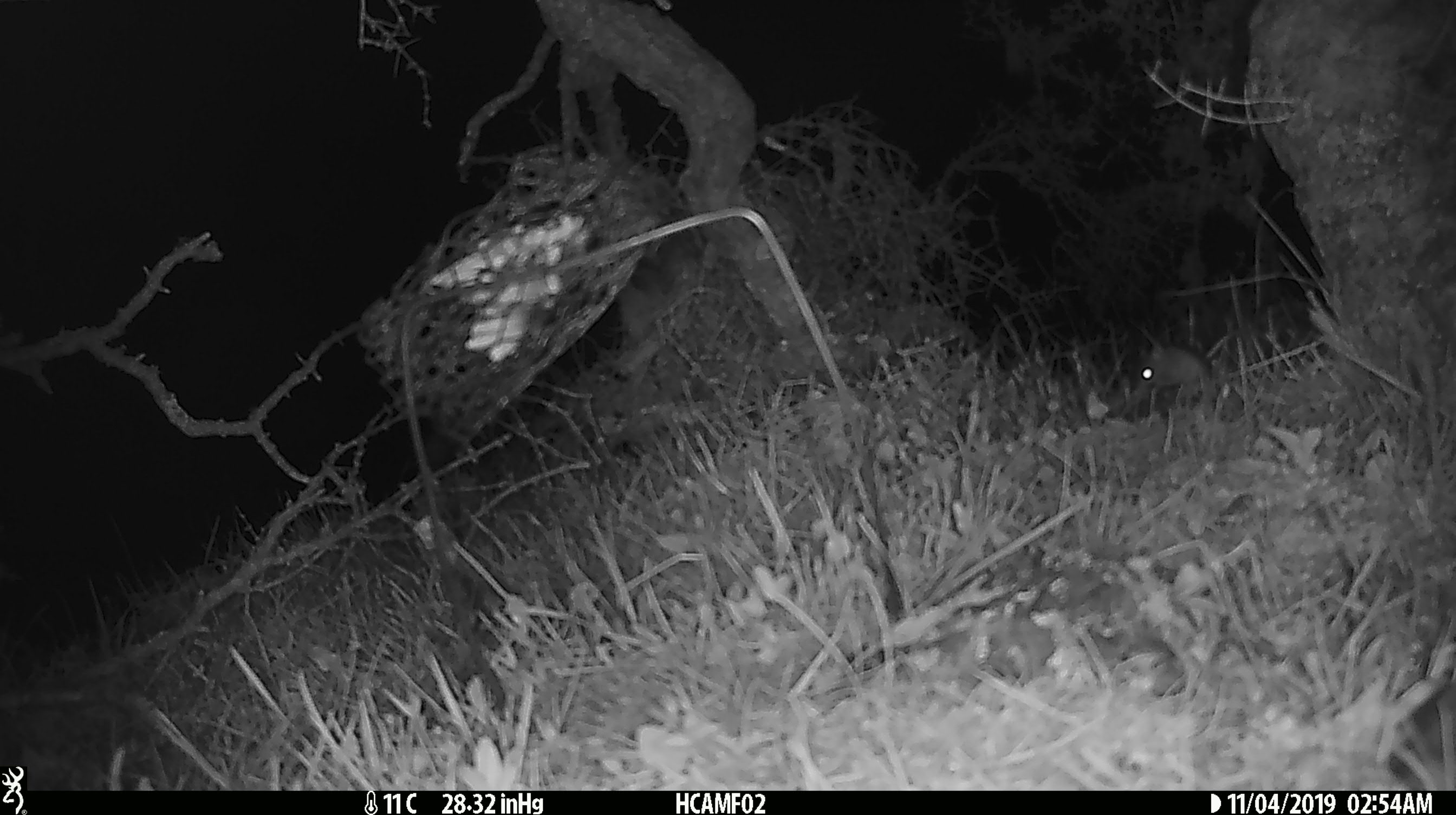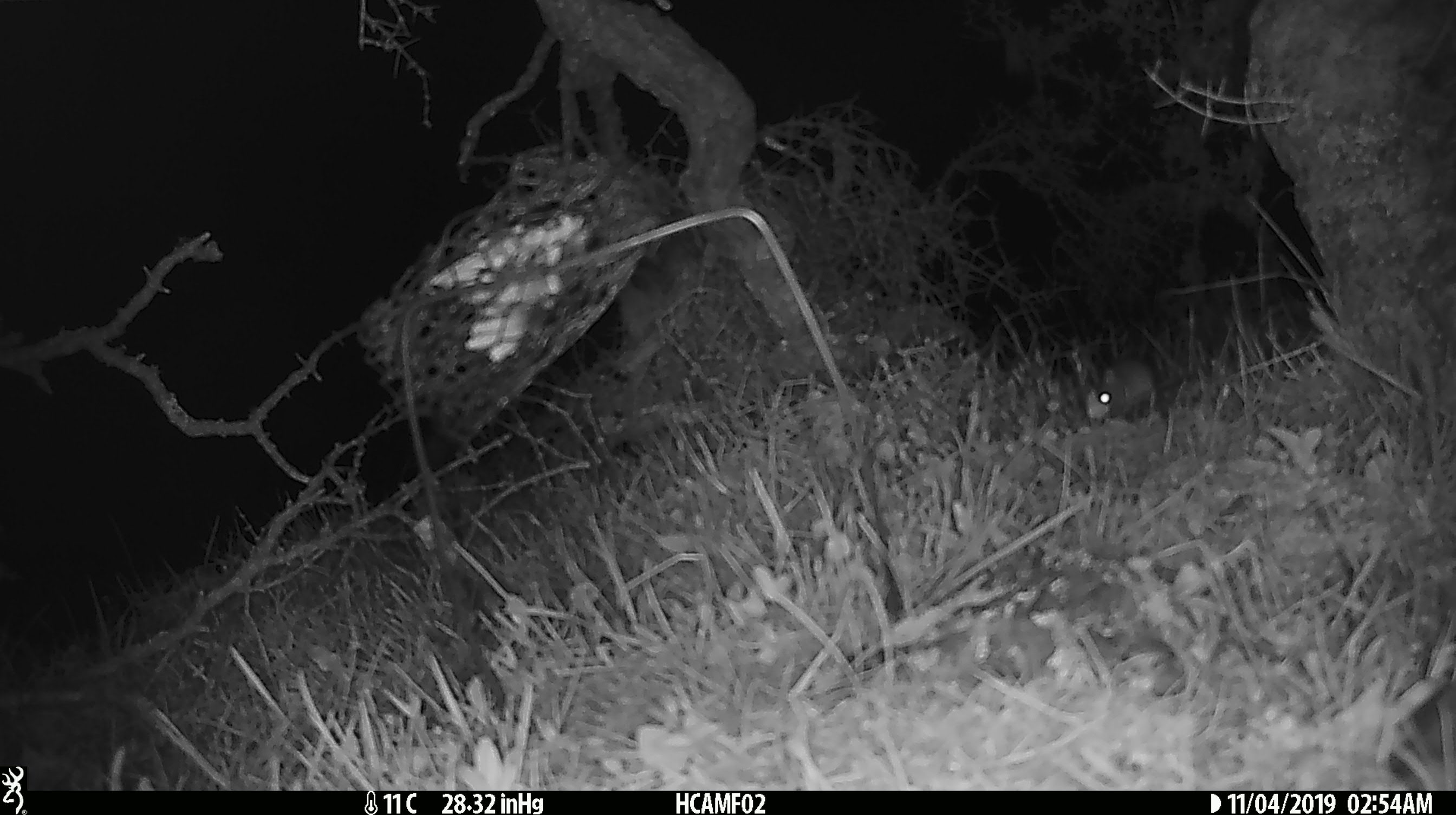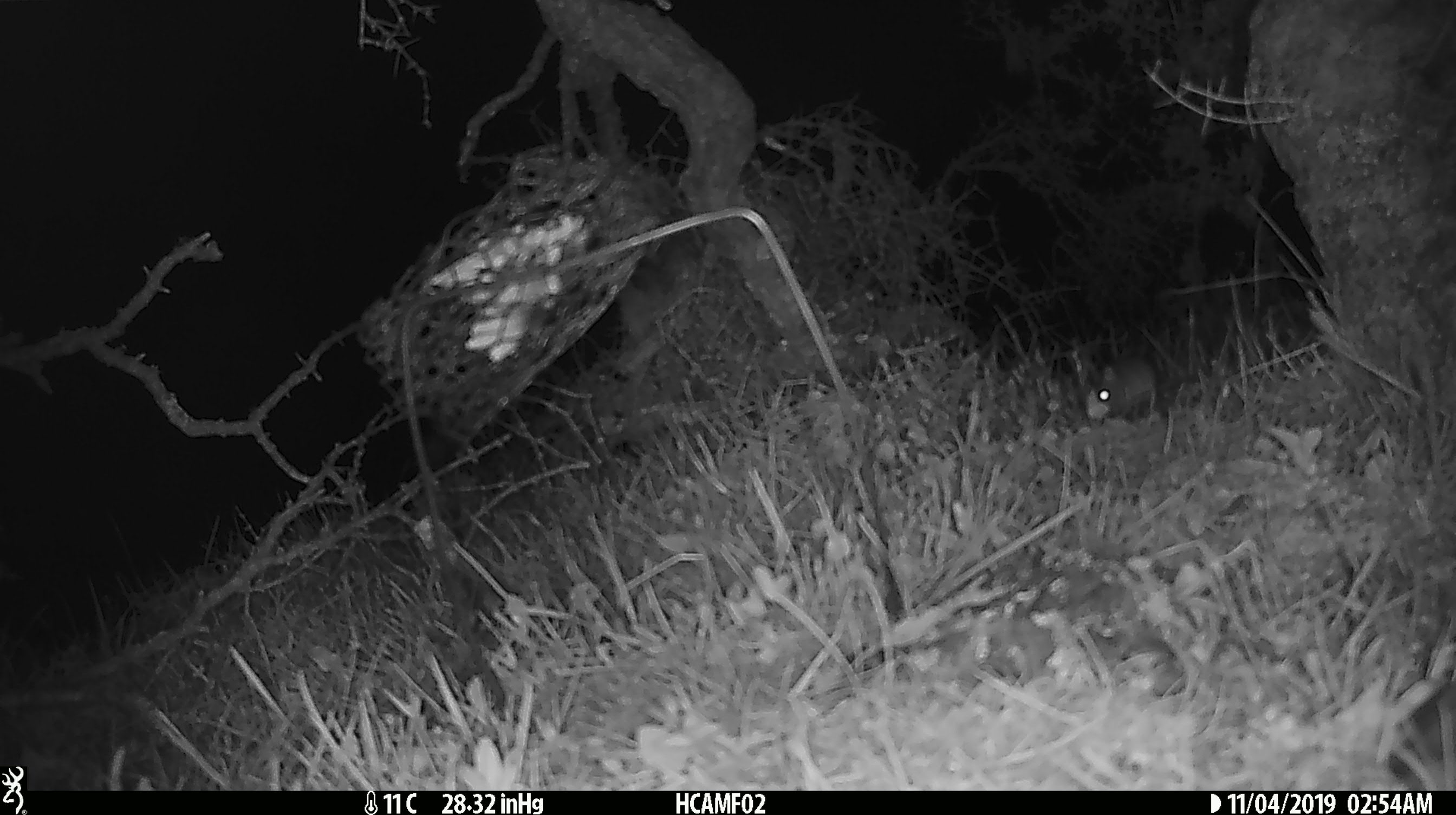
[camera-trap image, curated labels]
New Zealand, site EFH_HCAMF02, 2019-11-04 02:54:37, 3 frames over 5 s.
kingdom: Animalia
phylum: Chordata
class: Mammalia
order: Rodentia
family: Muridae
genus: Mus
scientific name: Mus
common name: mouse